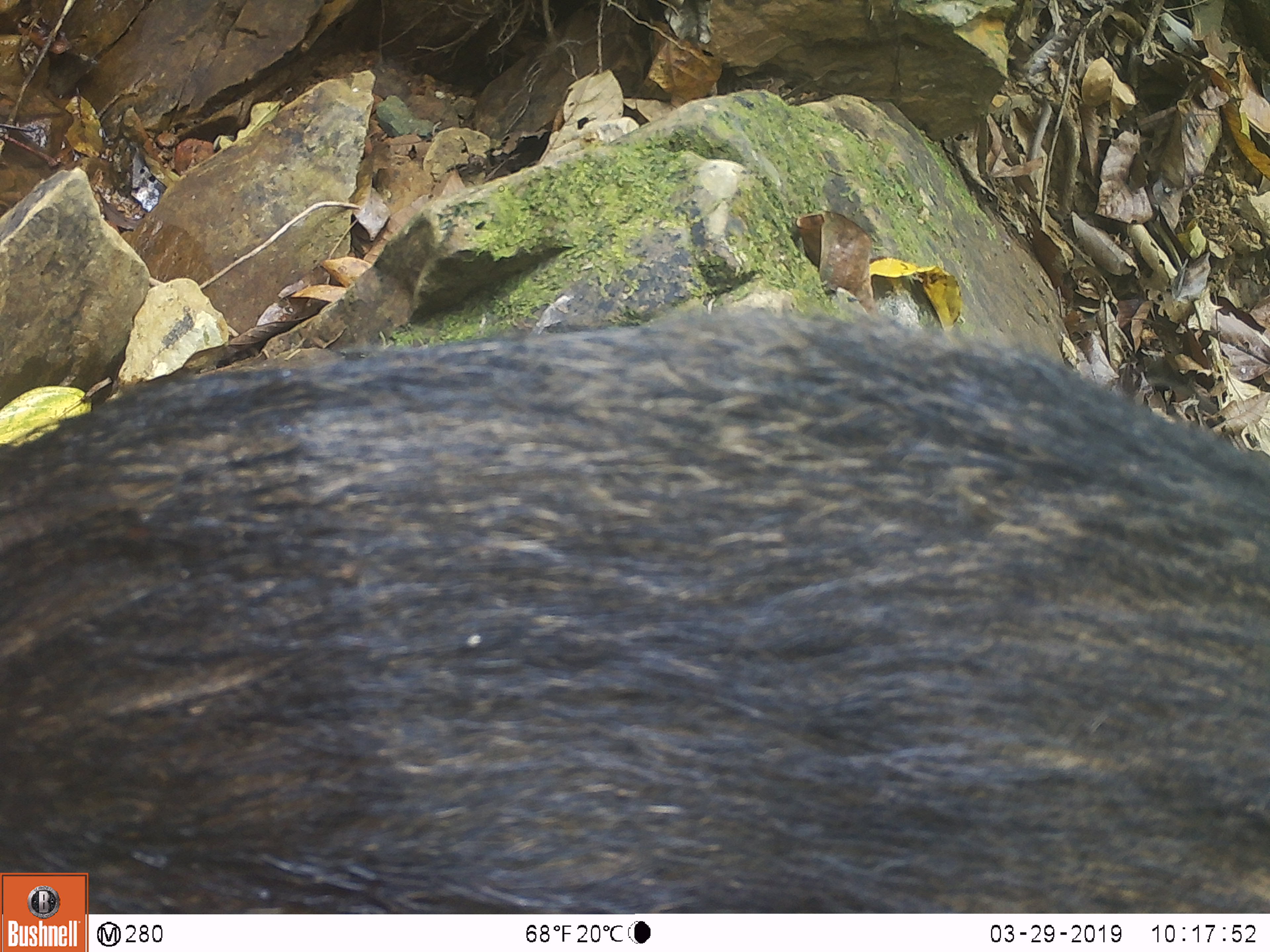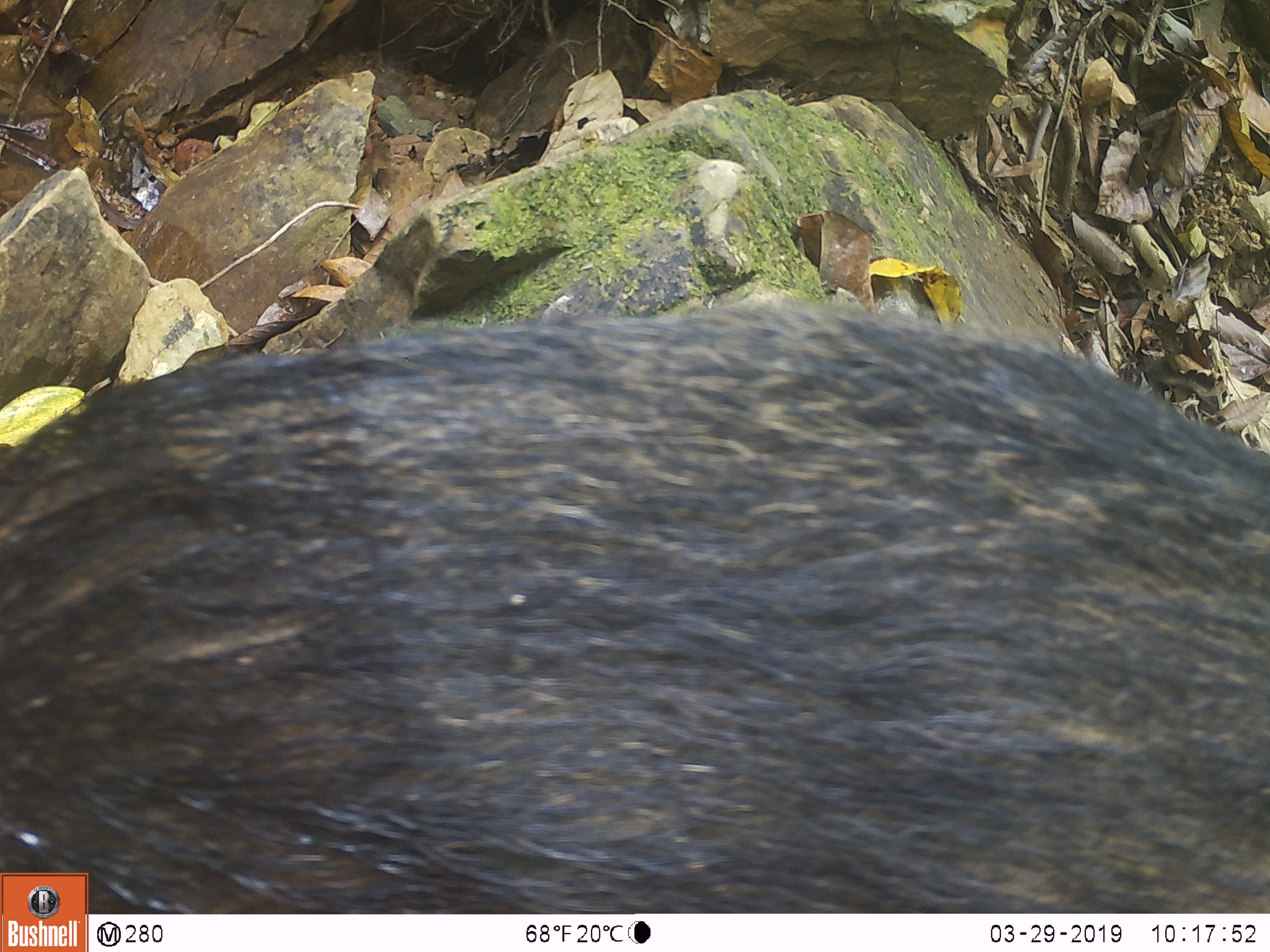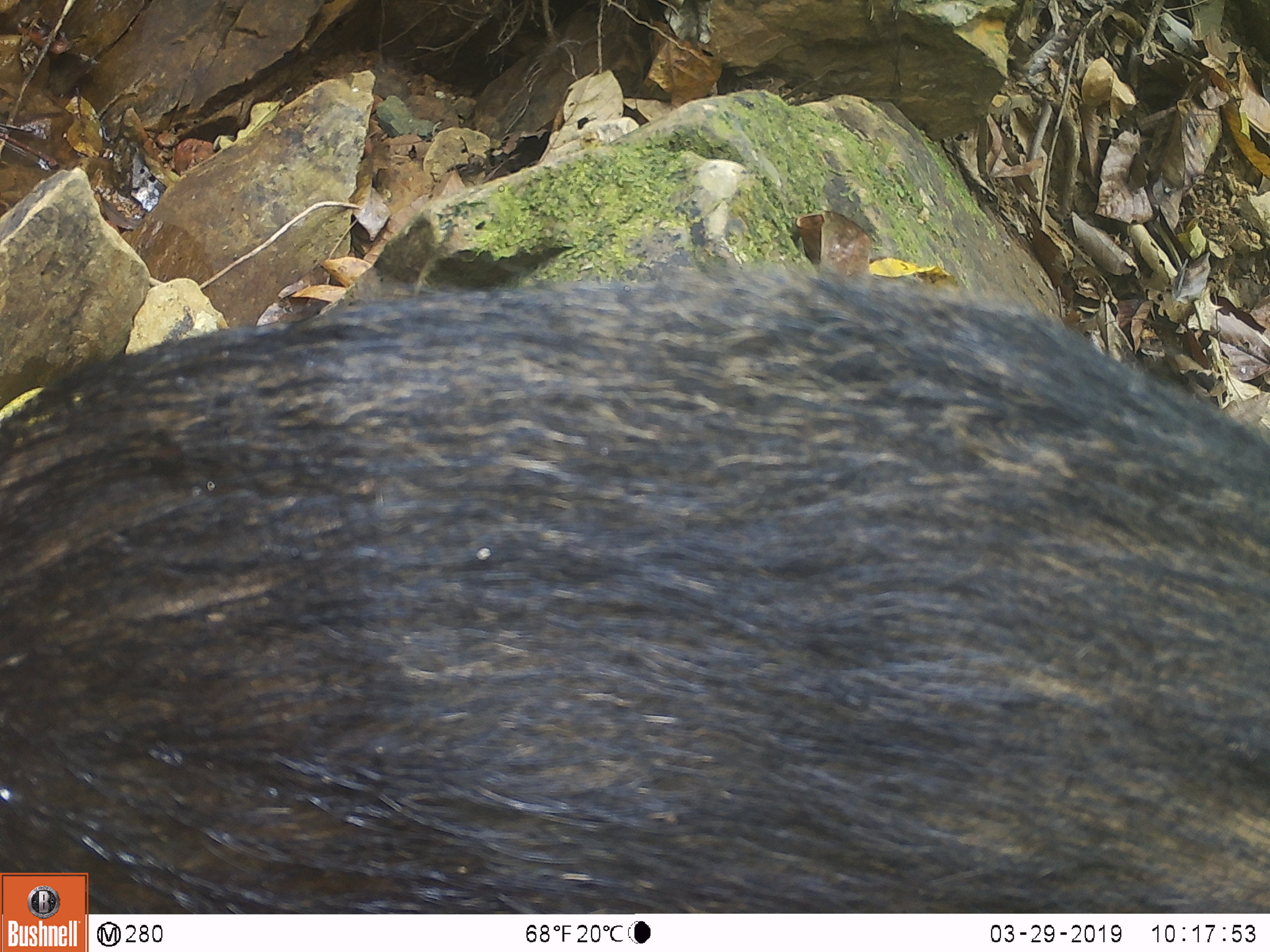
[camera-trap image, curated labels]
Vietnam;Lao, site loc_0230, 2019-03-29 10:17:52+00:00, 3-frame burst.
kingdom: Animalia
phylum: Chordata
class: Mammalia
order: Artiodactyla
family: Suidae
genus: Sus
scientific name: Sus scrofa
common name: eurasian wild pig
Eurasian wild pig (Sus scrofa). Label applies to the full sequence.